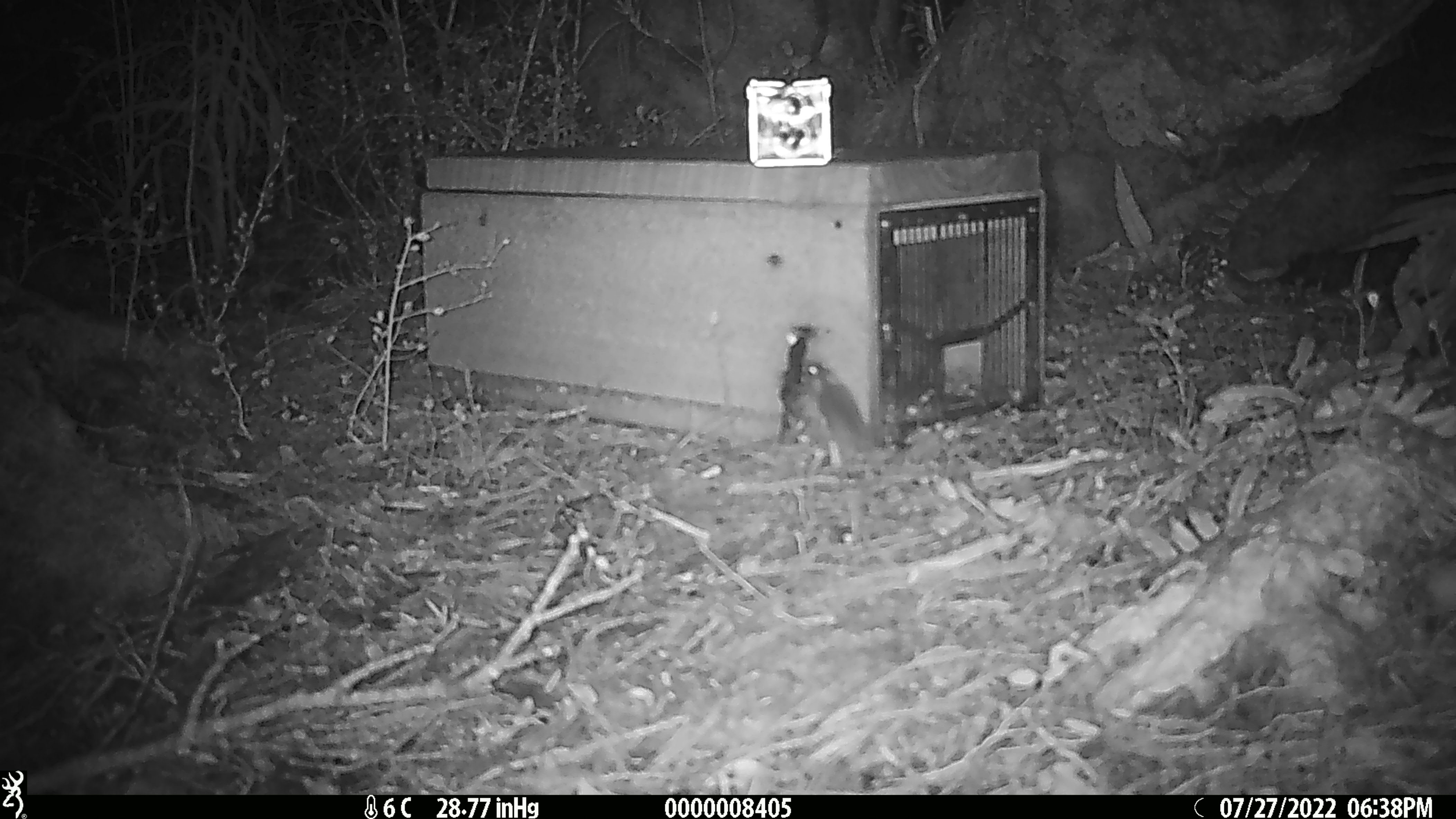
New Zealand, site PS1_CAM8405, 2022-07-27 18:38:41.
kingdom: Animalia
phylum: Chordata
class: Mammalia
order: Rodentia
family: Muridae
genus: Mus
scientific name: Mus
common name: mouse